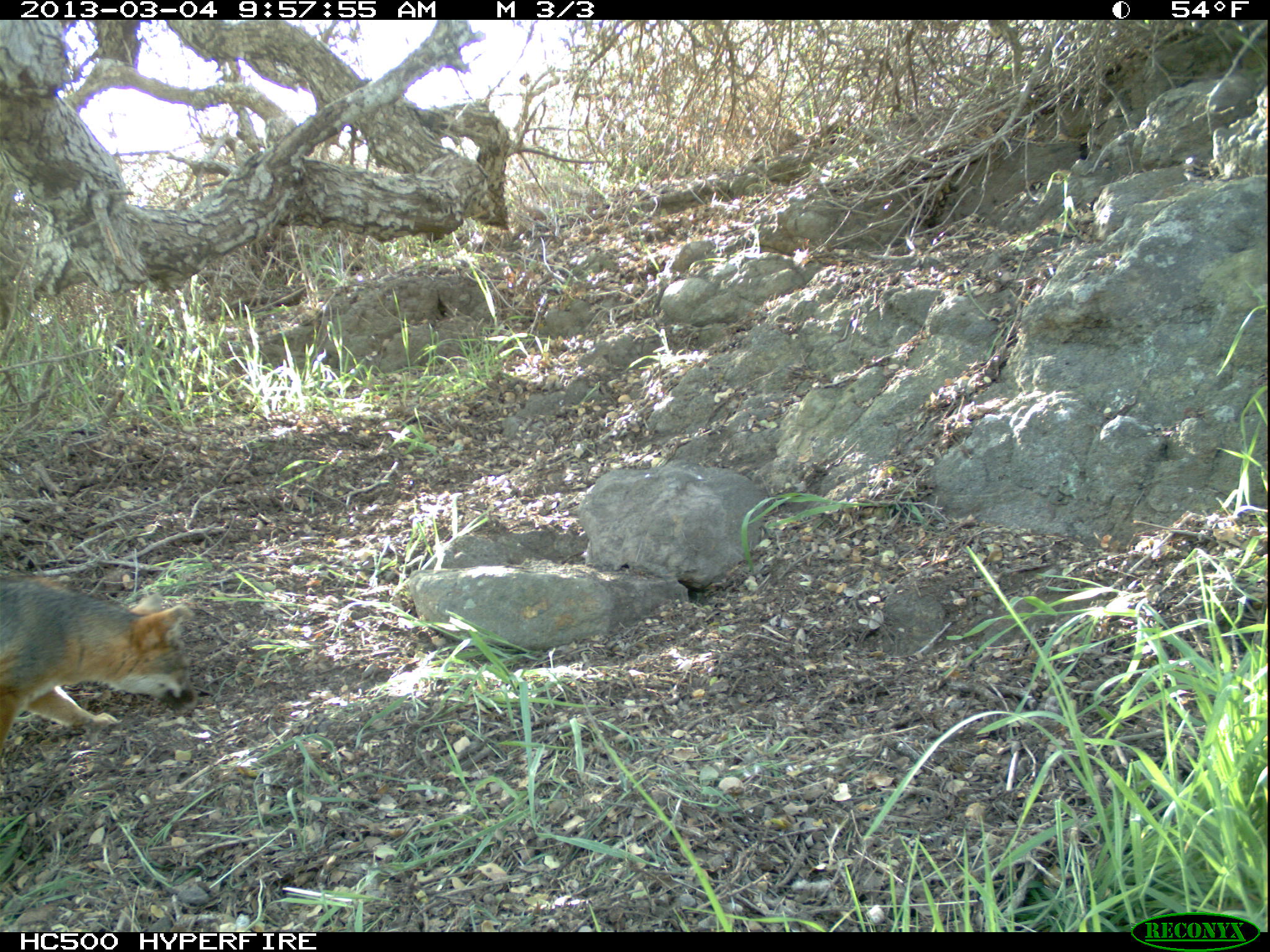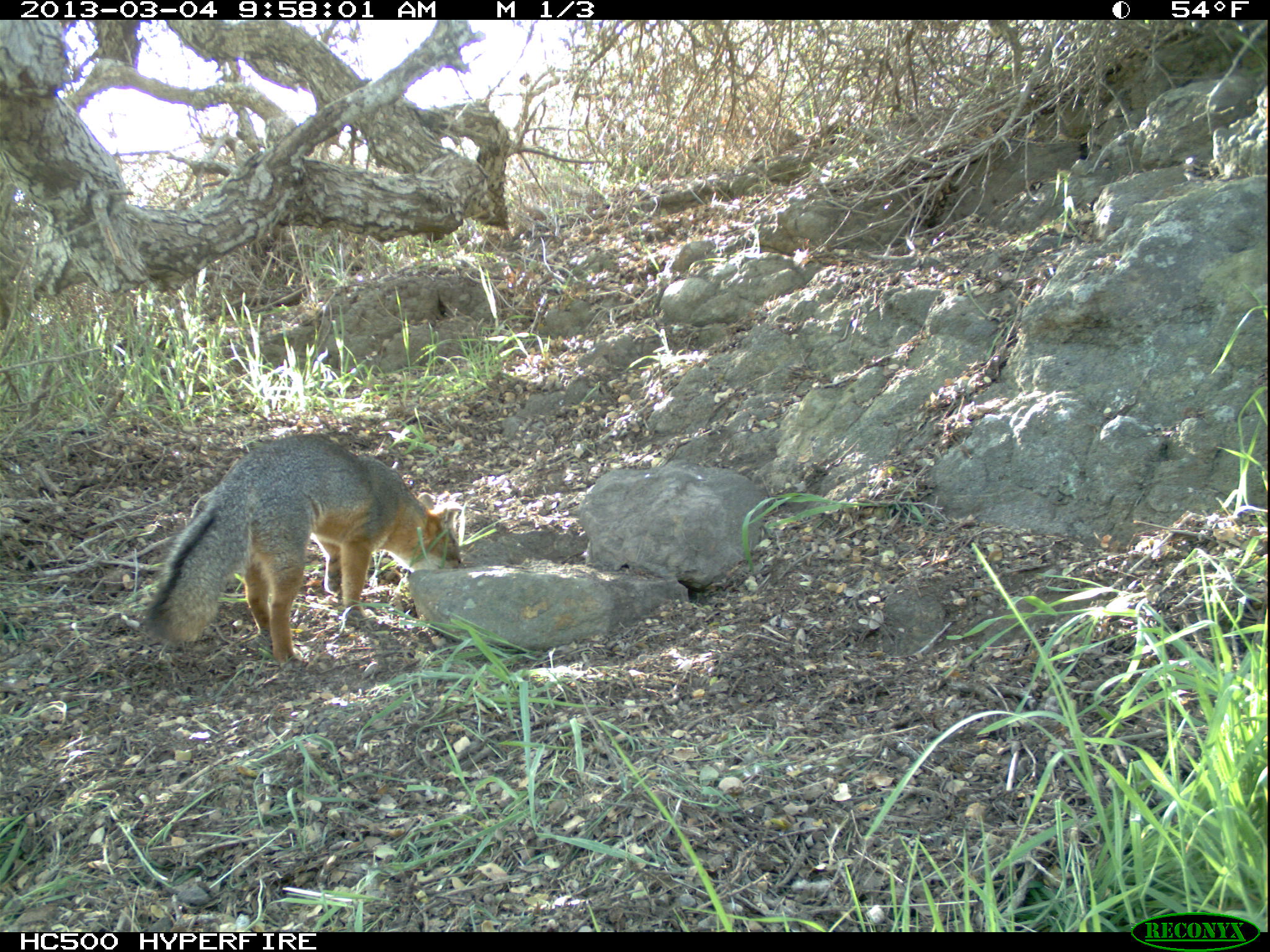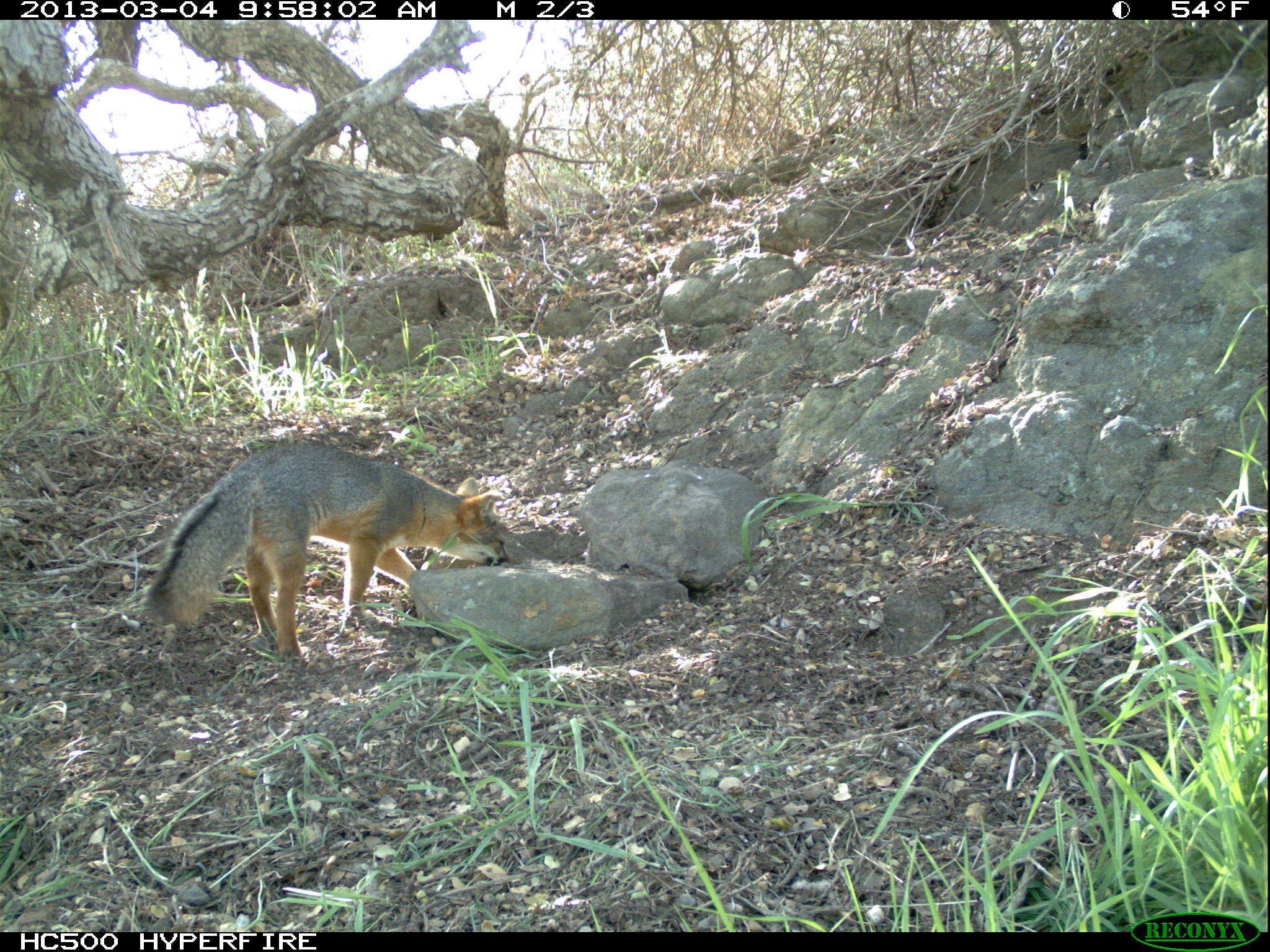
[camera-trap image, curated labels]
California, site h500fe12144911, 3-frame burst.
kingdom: Animalia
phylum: Chordata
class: Mammalia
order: Carnivora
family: Canidae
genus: Urocyon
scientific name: Urocyon littoralis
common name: island fox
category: fox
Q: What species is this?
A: Fox (island fox) (Urocyon littoralis).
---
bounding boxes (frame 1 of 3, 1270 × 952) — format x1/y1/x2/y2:
fox: 0/578/202/768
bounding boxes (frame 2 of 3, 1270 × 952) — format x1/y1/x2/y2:
fox: 144/433/463/672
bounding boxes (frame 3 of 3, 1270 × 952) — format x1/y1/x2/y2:
fox: 147/444/510/668